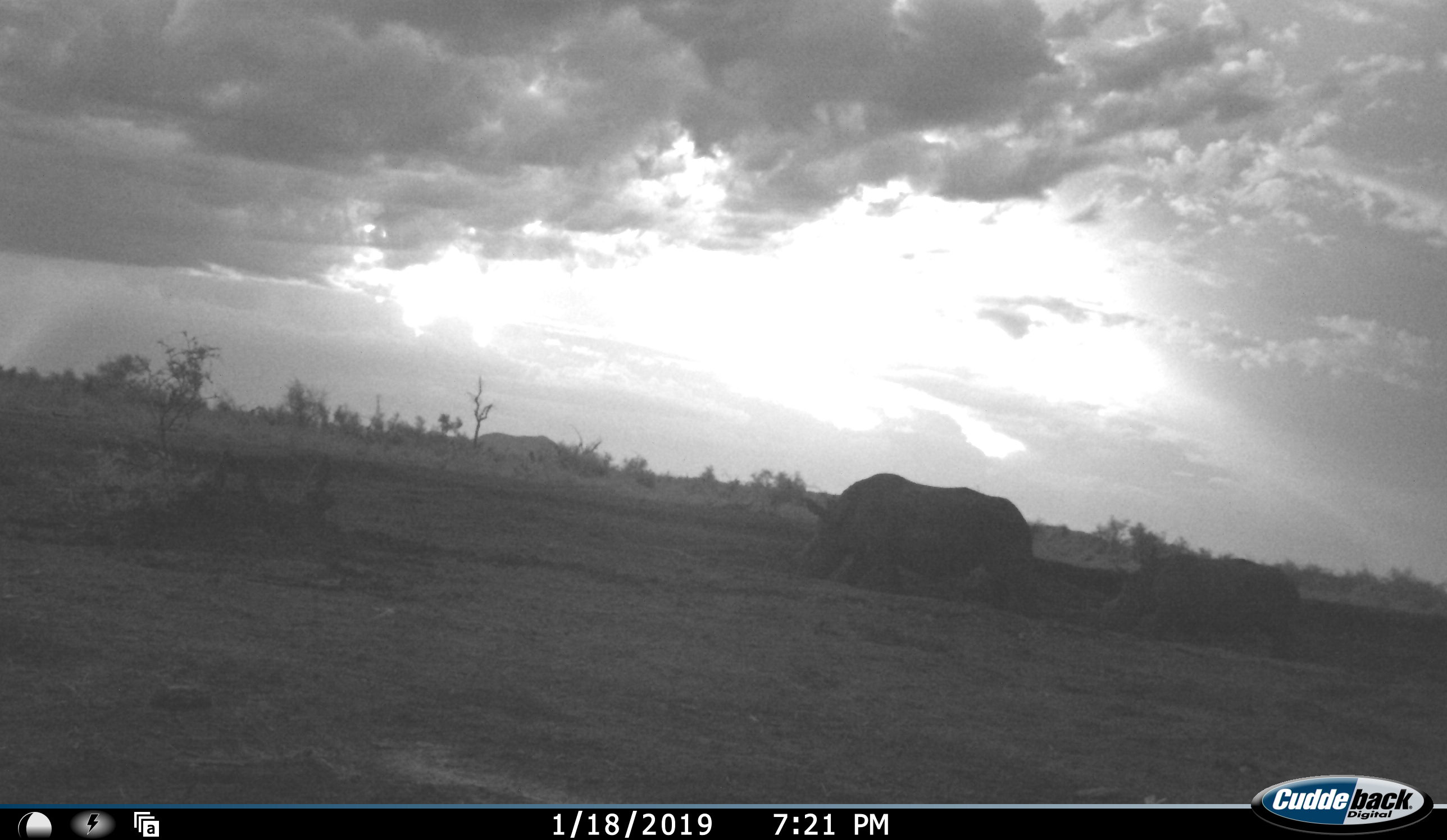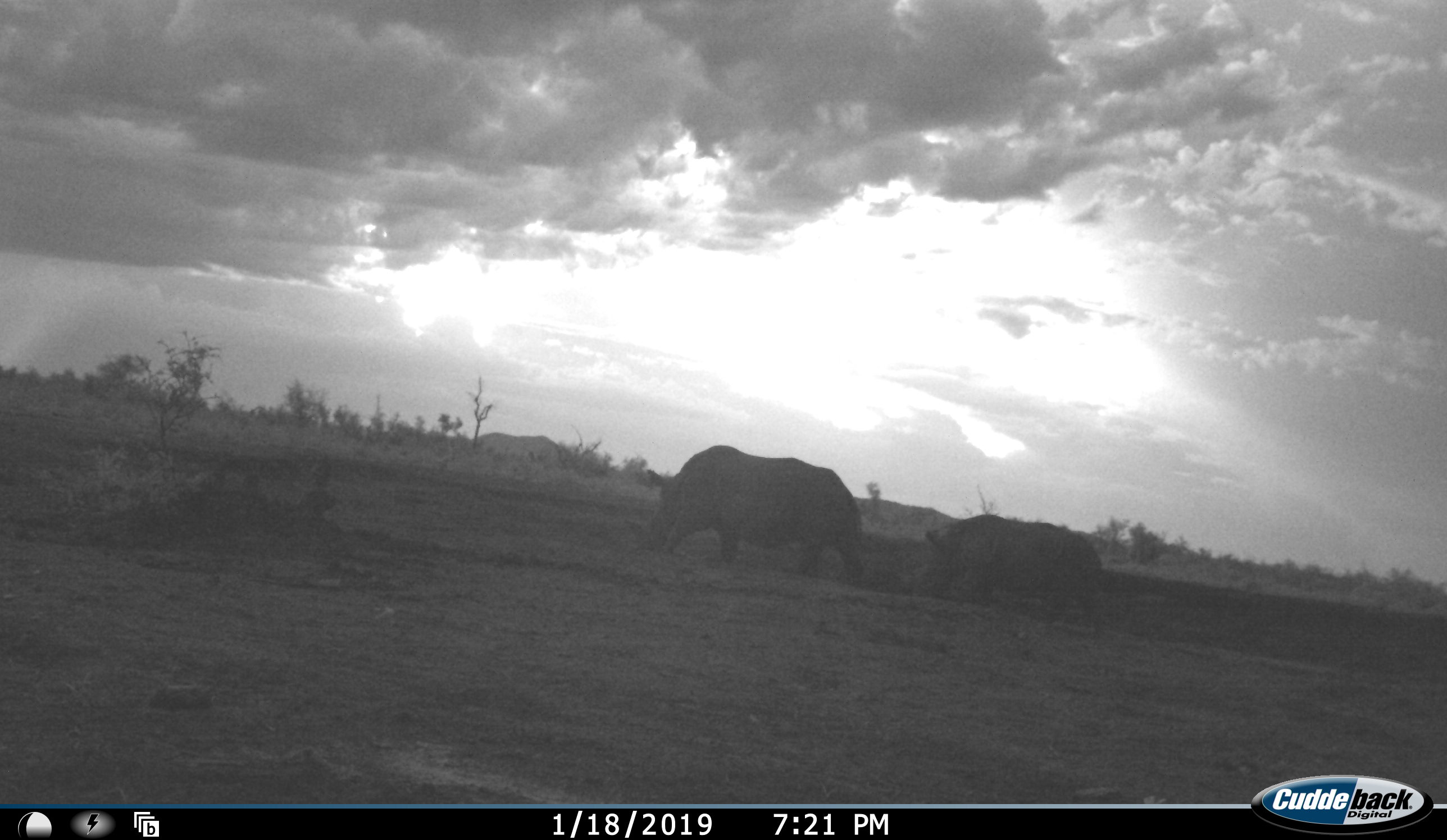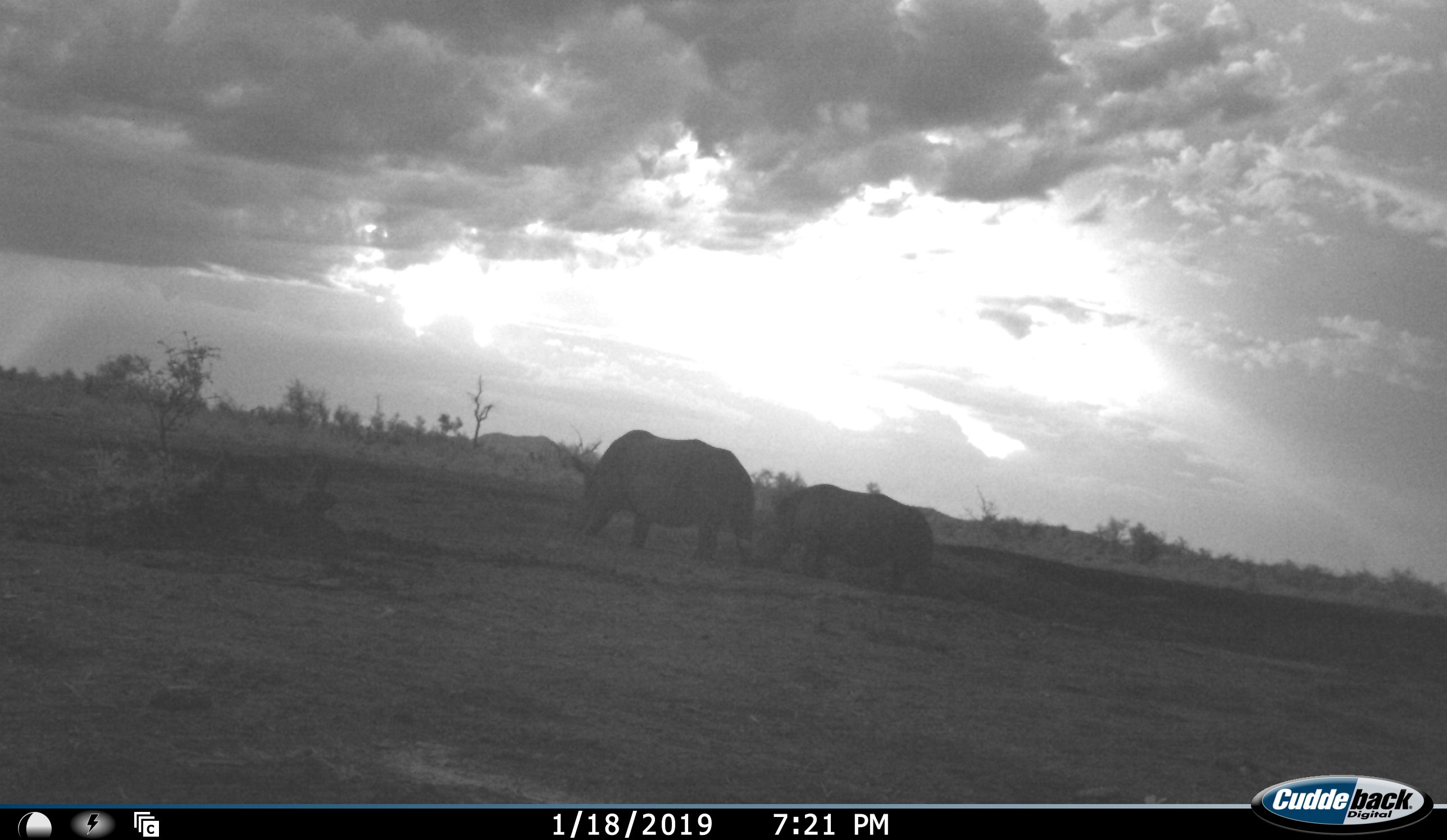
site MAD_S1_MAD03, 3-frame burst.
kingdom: Animalia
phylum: Chordata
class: Mammalia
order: Perissodactyla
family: Rhinocerotidae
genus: Ceratotherium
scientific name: Ceratotherium simum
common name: white rhinoceros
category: rhinoceroswhite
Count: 2.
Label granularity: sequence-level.